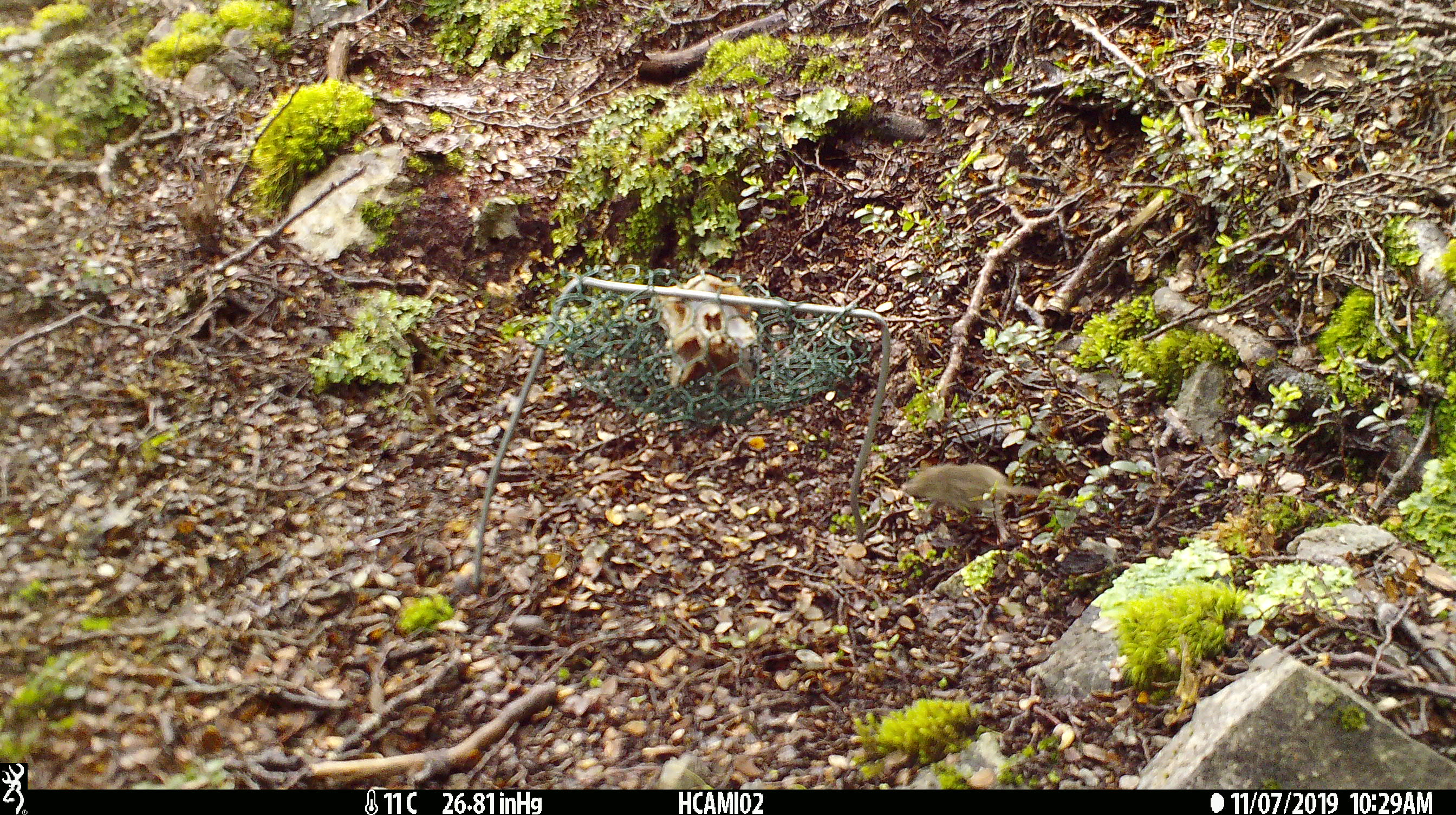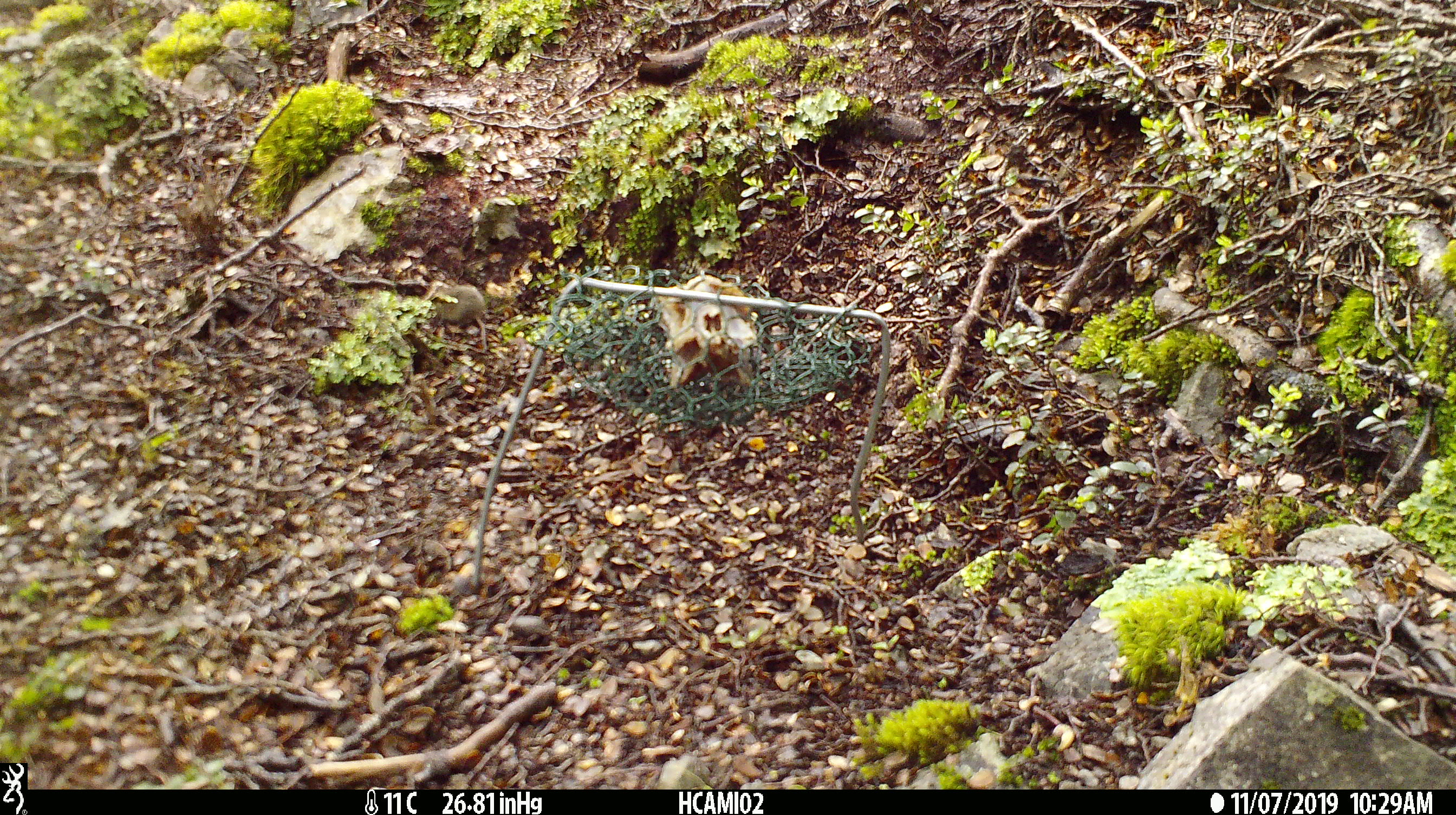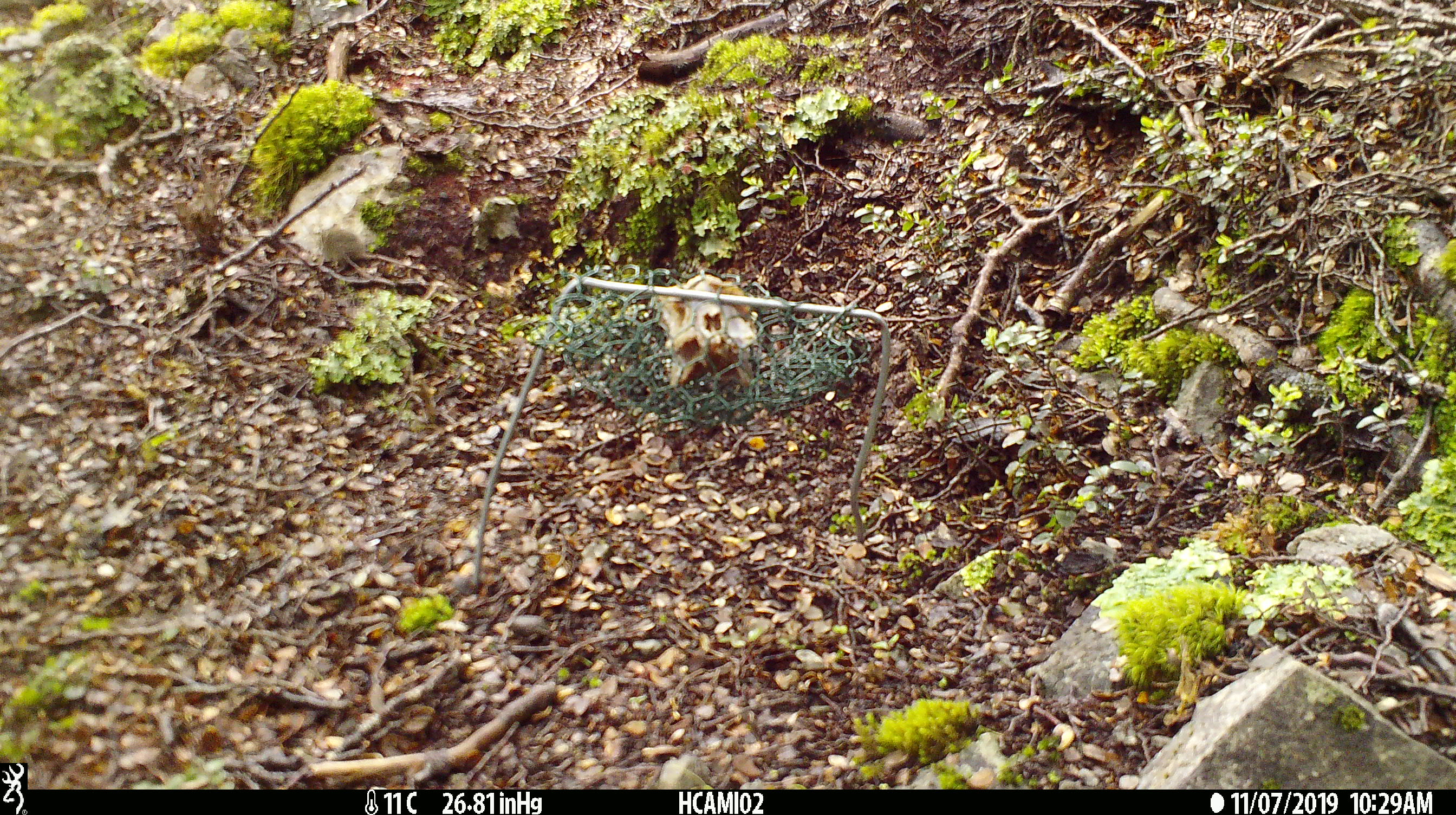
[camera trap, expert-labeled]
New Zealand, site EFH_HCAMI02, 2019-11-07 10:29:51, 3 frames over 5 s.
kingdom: Animalia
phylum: Chordata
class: Mammalia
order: Rodentia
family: Muridae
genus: Mus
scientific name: Mus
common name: mouse